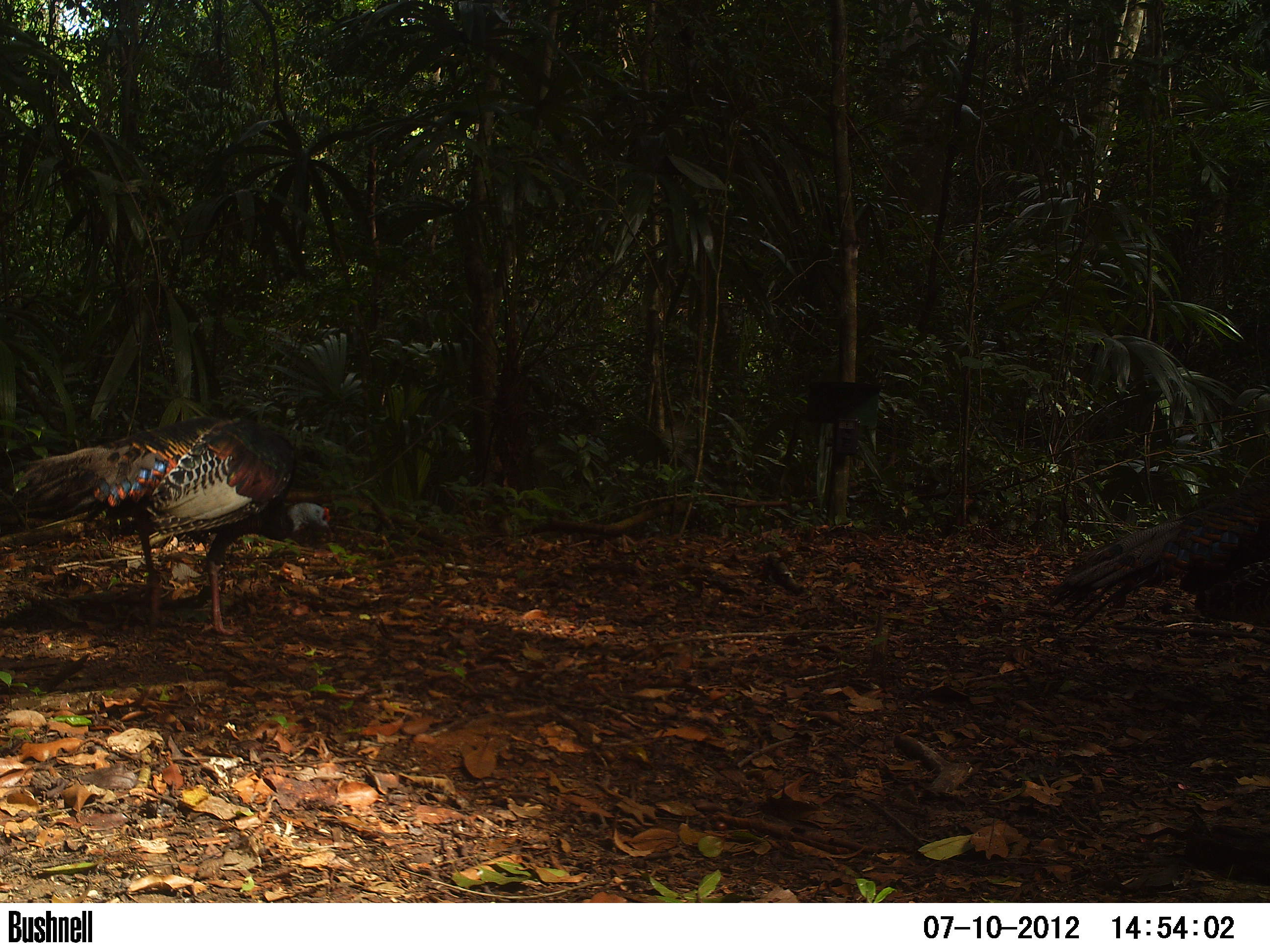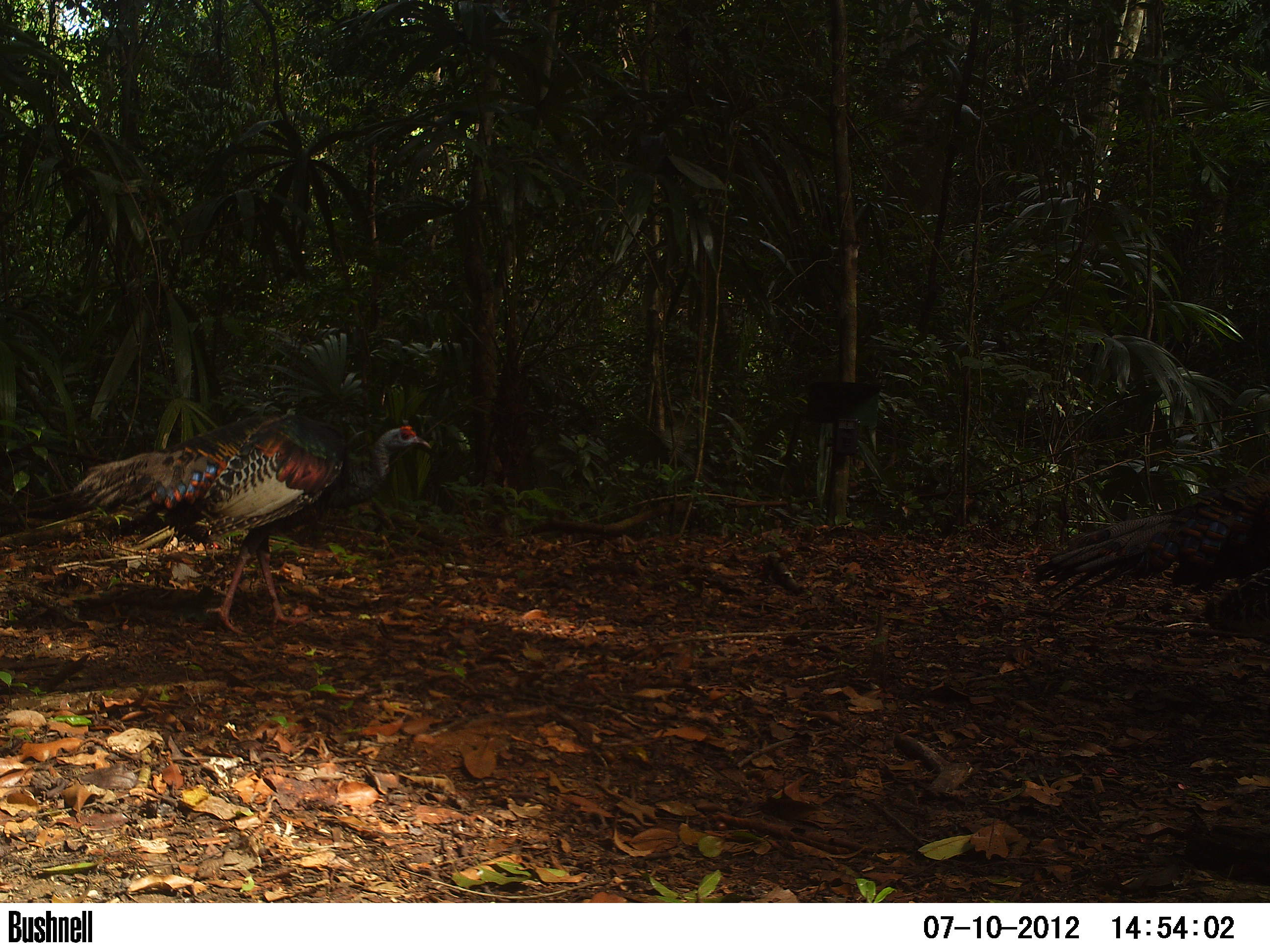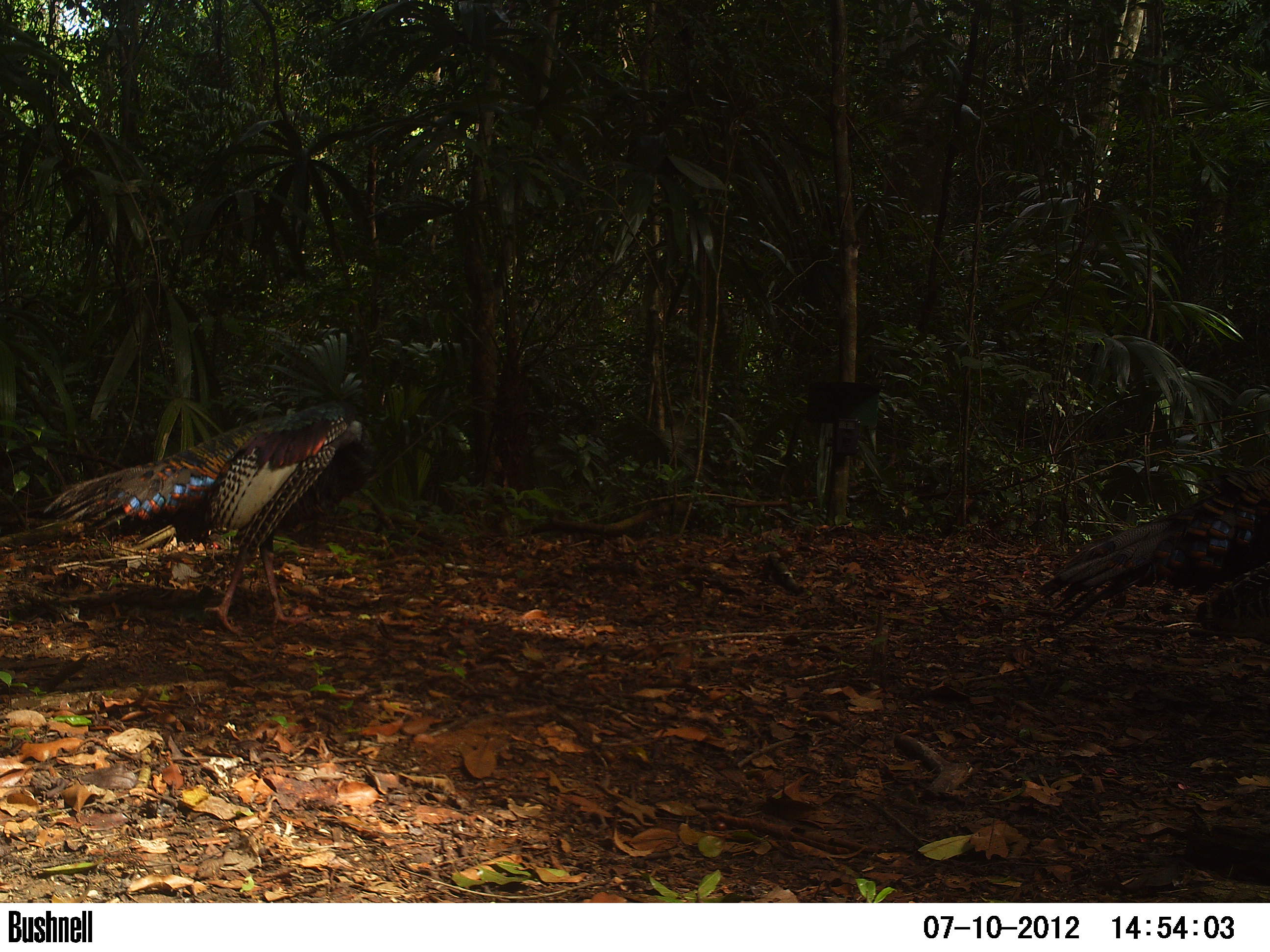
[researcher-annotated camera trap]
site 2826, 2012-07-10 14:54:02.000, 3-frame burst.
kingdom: Animalia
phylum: Chordata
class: Aves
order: Galliformes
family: Phasianidae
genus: Meleagris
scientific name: Meleagris ocellata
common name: ocellated turkey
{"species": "Meleagris ocellata (ocellated turkey)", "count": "2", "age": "adult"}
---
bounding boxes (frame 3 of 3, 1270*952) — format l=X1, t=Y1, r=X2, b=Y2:
meleagris ocellata: l=42, t=399, r=366, b=637; l=1035, t=461, r=1270, b=626; l=1189, t=562, r=1270, b=639